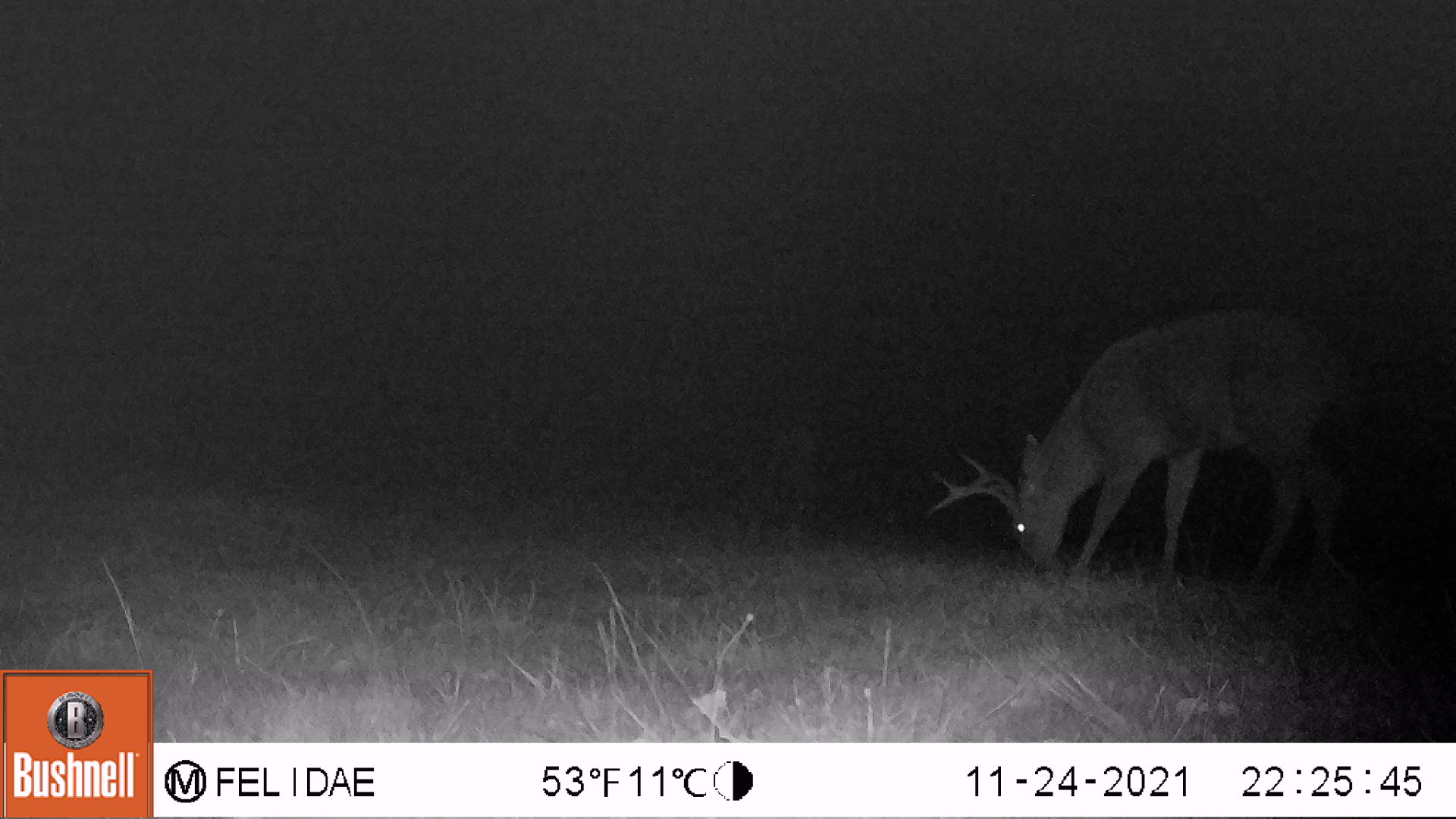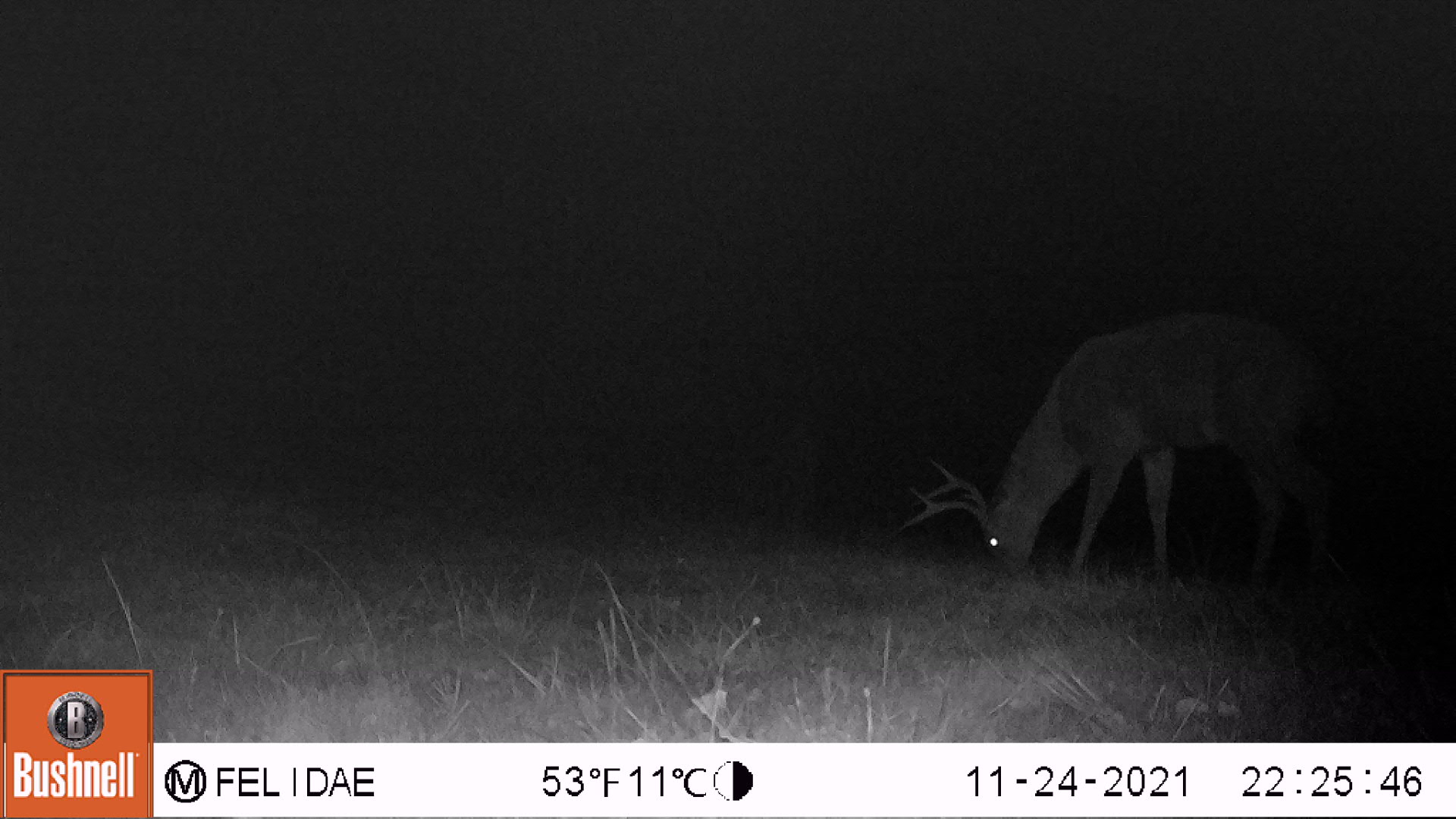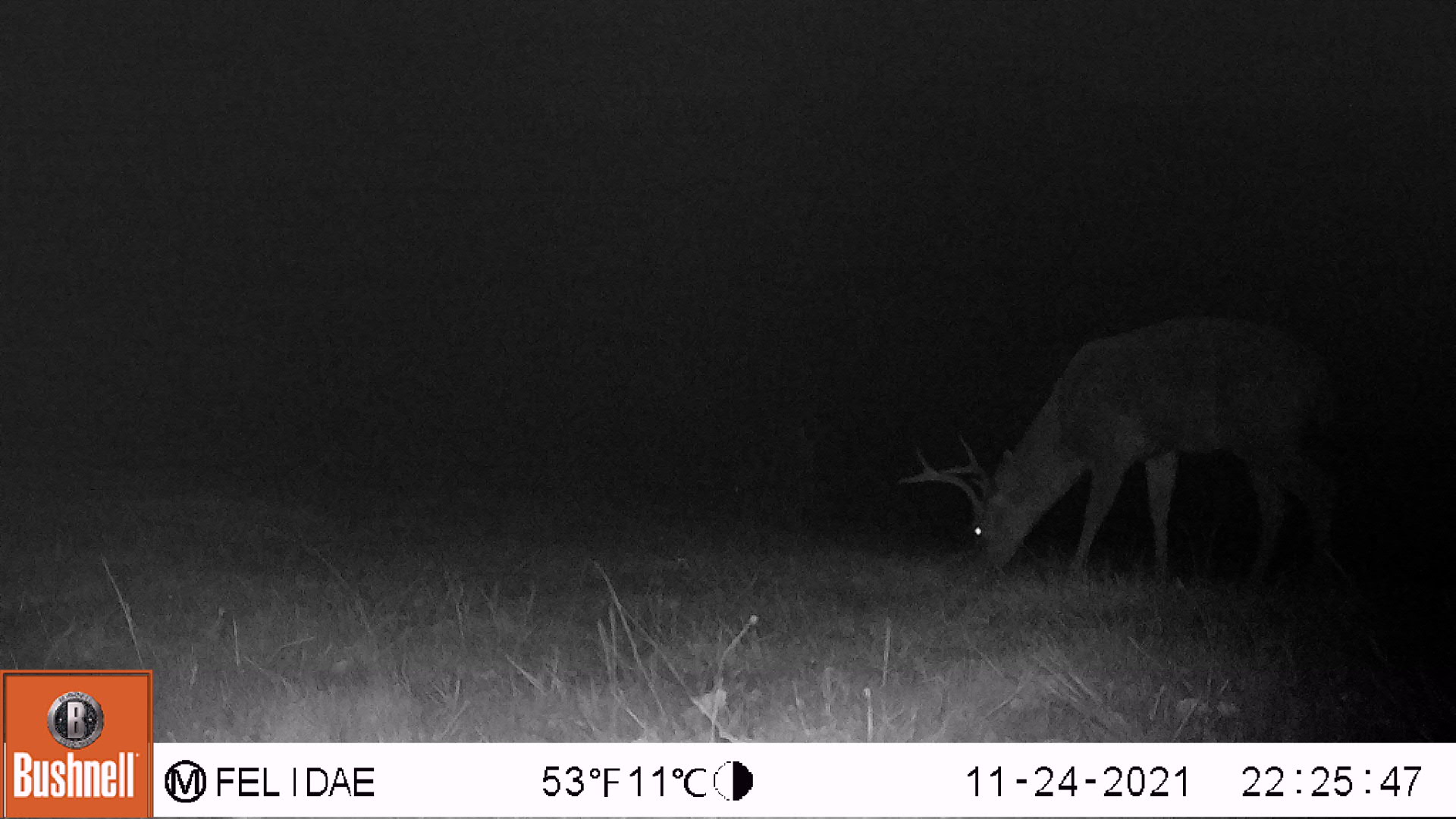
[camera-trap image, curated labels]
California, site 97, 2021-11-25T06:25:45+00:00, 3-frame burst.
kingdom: Animalia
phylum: Chordata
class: Mammalia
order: Artiodactyla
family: Cervidae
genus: Odocoileus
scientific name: Odocoileus hemionus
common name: mule deer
Mule deer (Odocoileus hemionus).